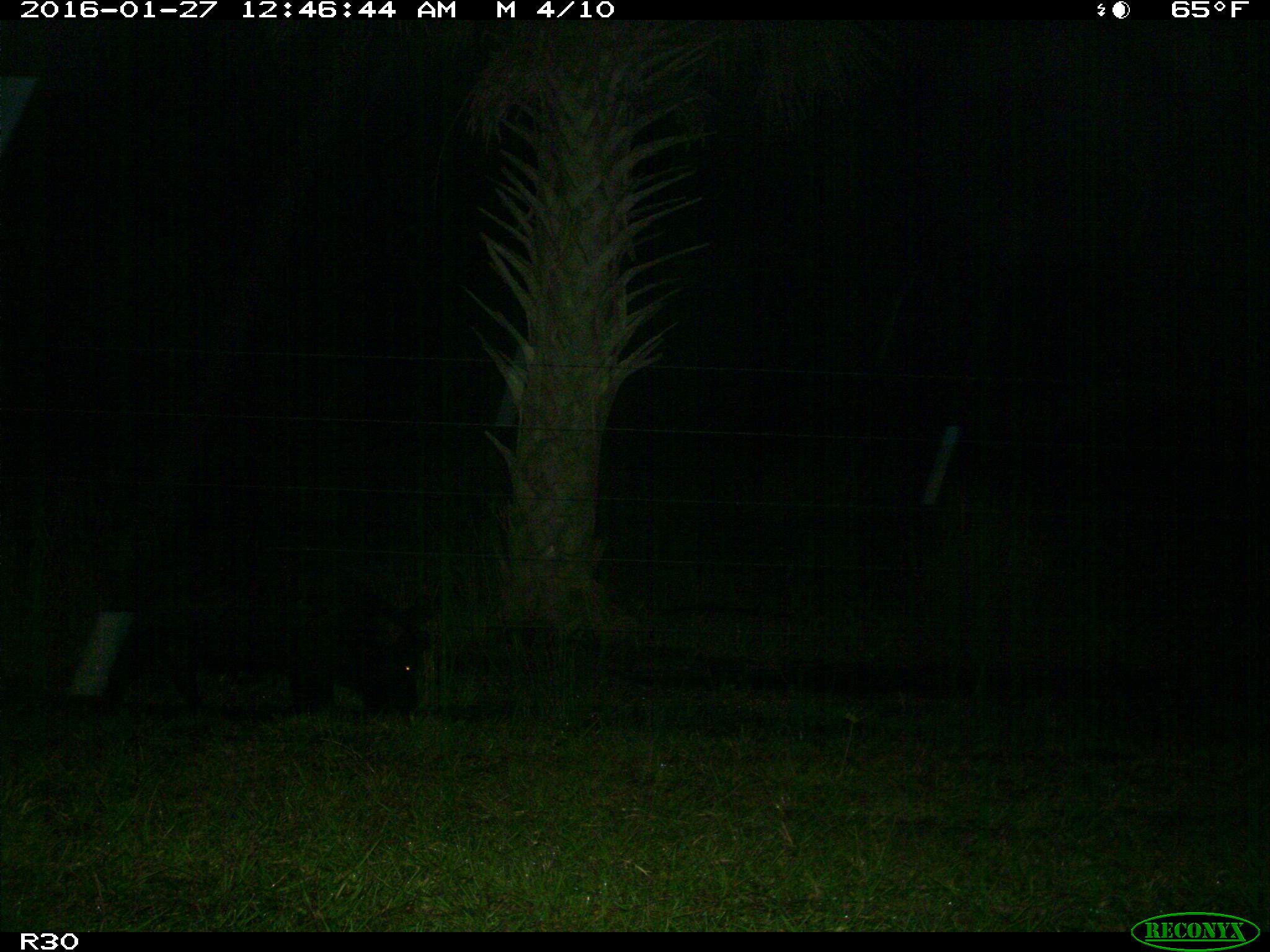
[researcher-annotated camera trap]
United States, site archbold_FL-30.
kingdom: Animalia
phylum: Chordata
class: Mammalia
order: Artiodactyla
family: Suidae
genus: Sus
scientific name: Sus scrofa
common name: wild boar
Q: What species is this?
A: Sus scrofa (wild boar).